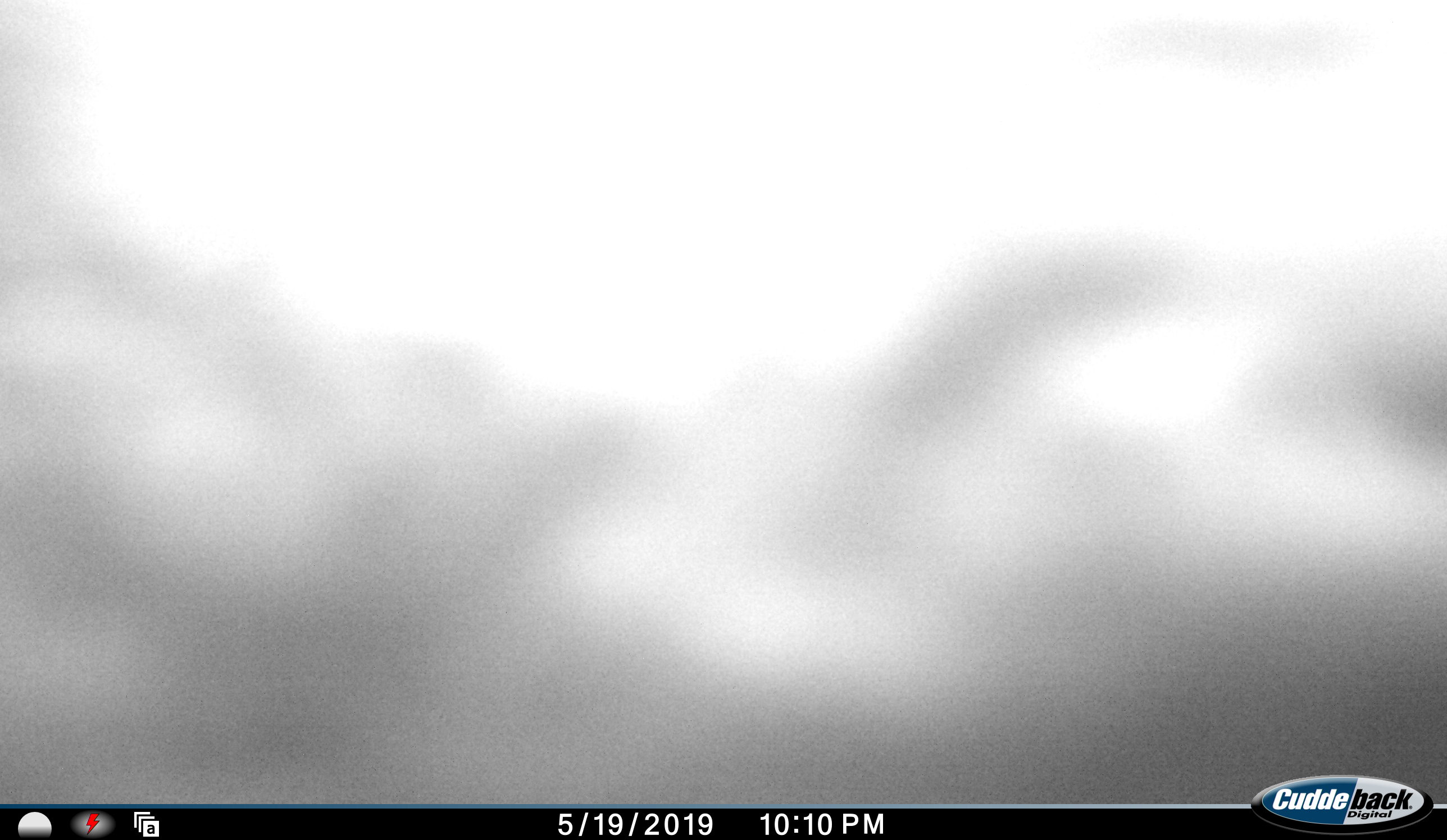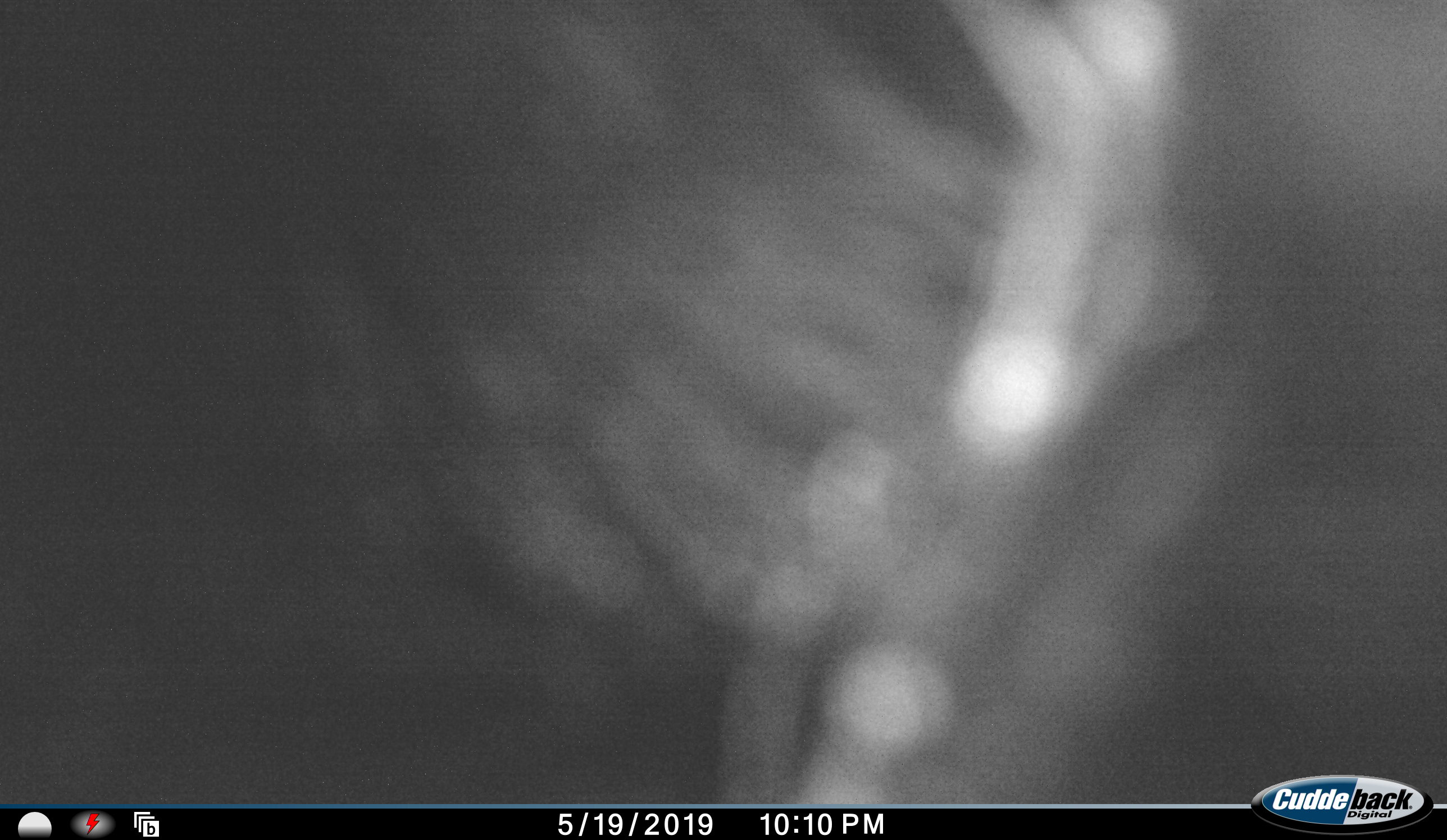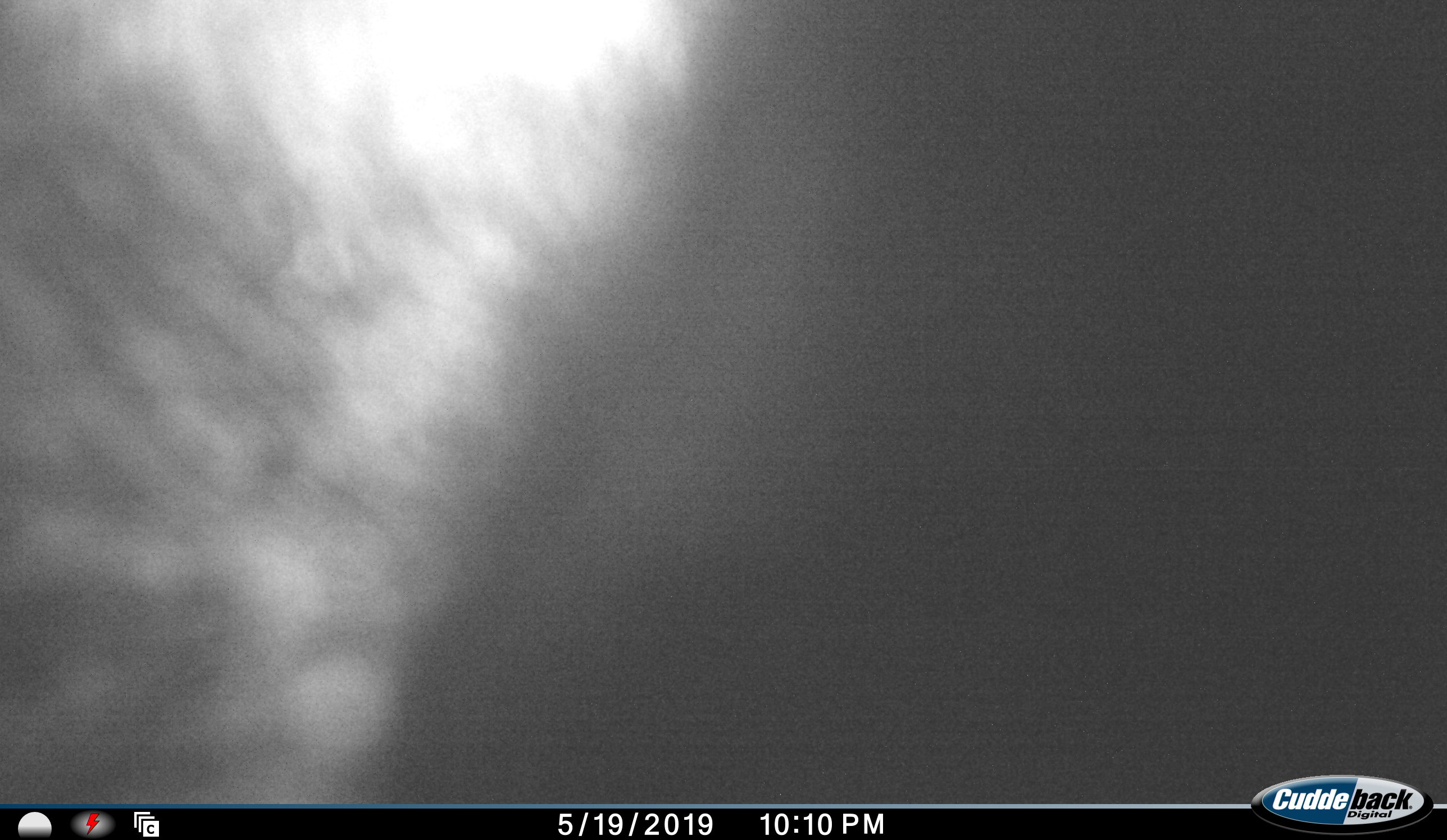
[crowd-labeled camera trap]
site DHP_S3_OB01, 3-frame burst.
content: unidentified animal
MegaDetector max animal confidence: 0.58